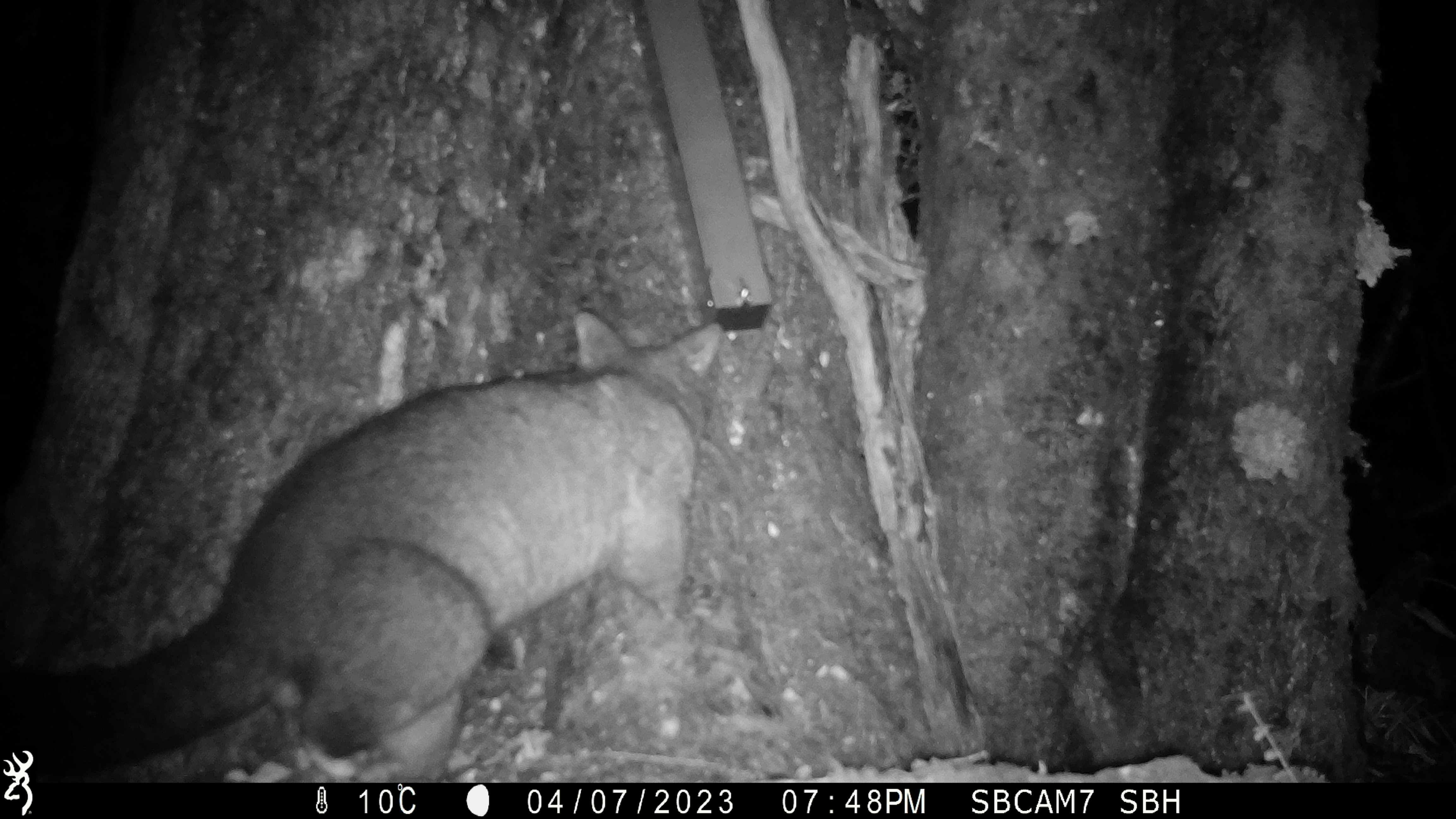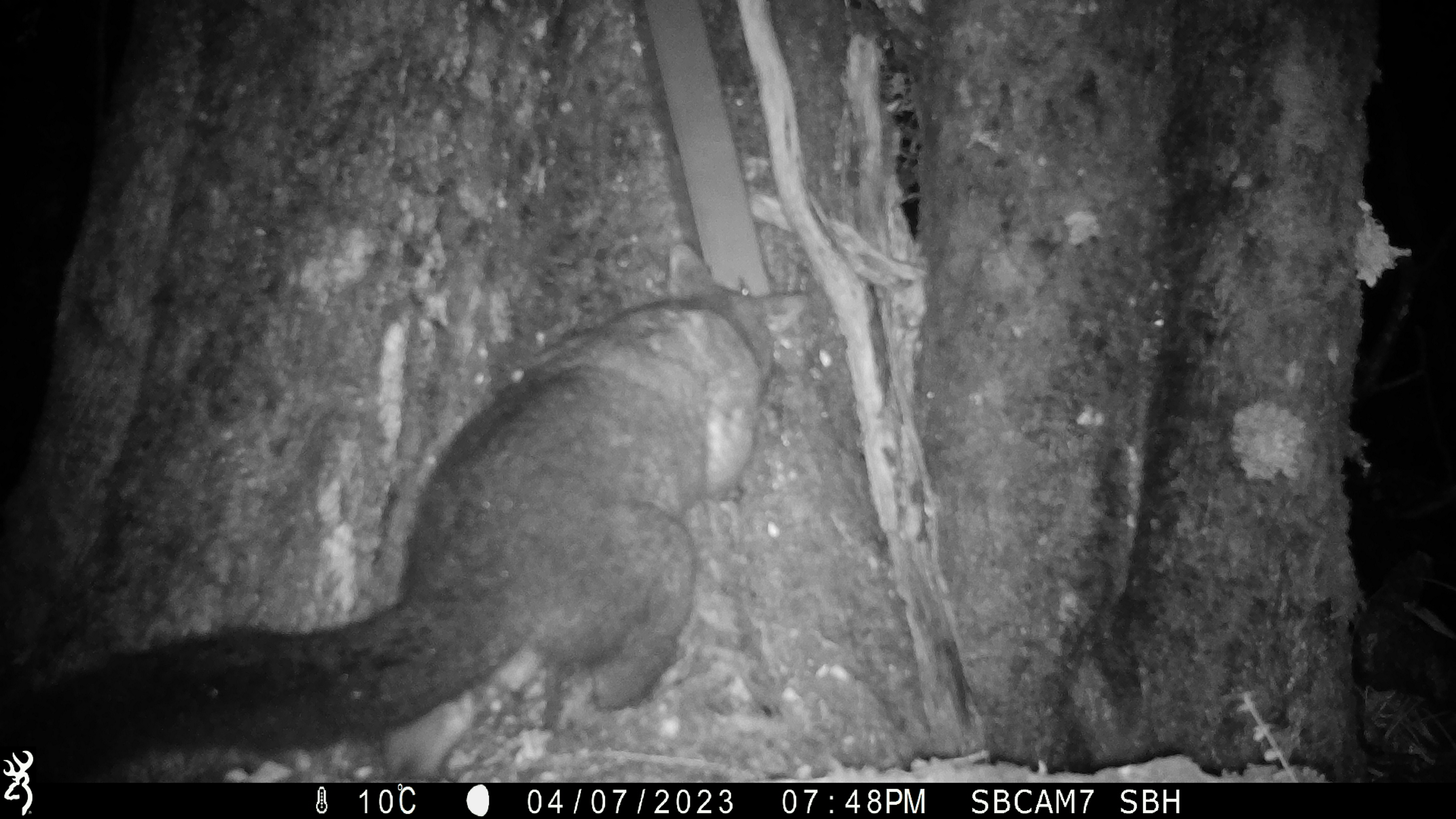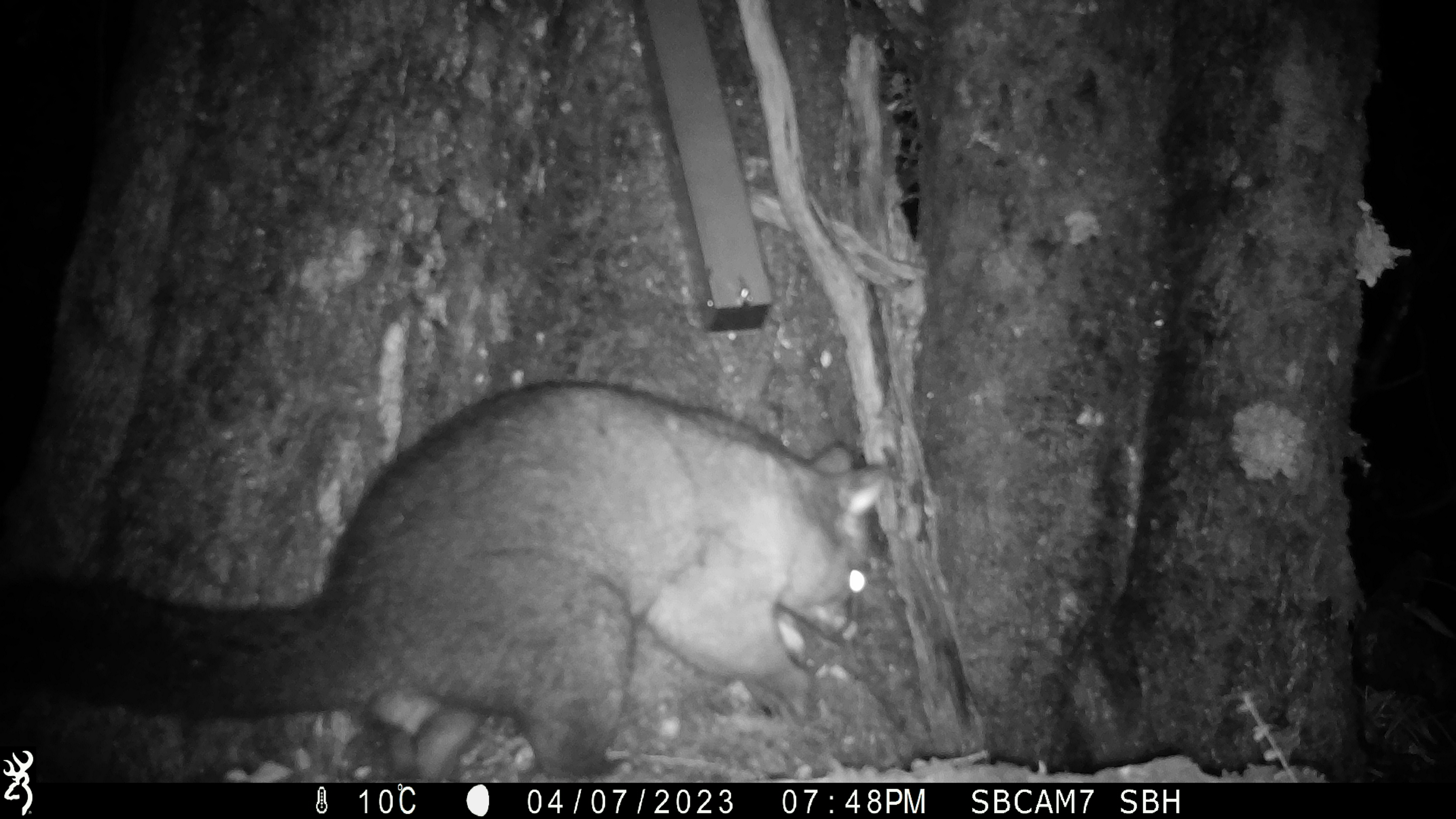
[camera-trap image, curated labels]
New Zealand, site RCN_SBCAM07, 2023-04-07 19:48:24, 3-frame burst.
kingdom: Animalia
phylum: Chordata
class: Mammalia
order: Diprotodontia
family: Phalangeridae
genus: Trichosurus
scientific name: Trichosurus vulpecula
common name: common brushtail possum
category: possum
Possum (common brushtail possum) (Trichosurus vulpecula).